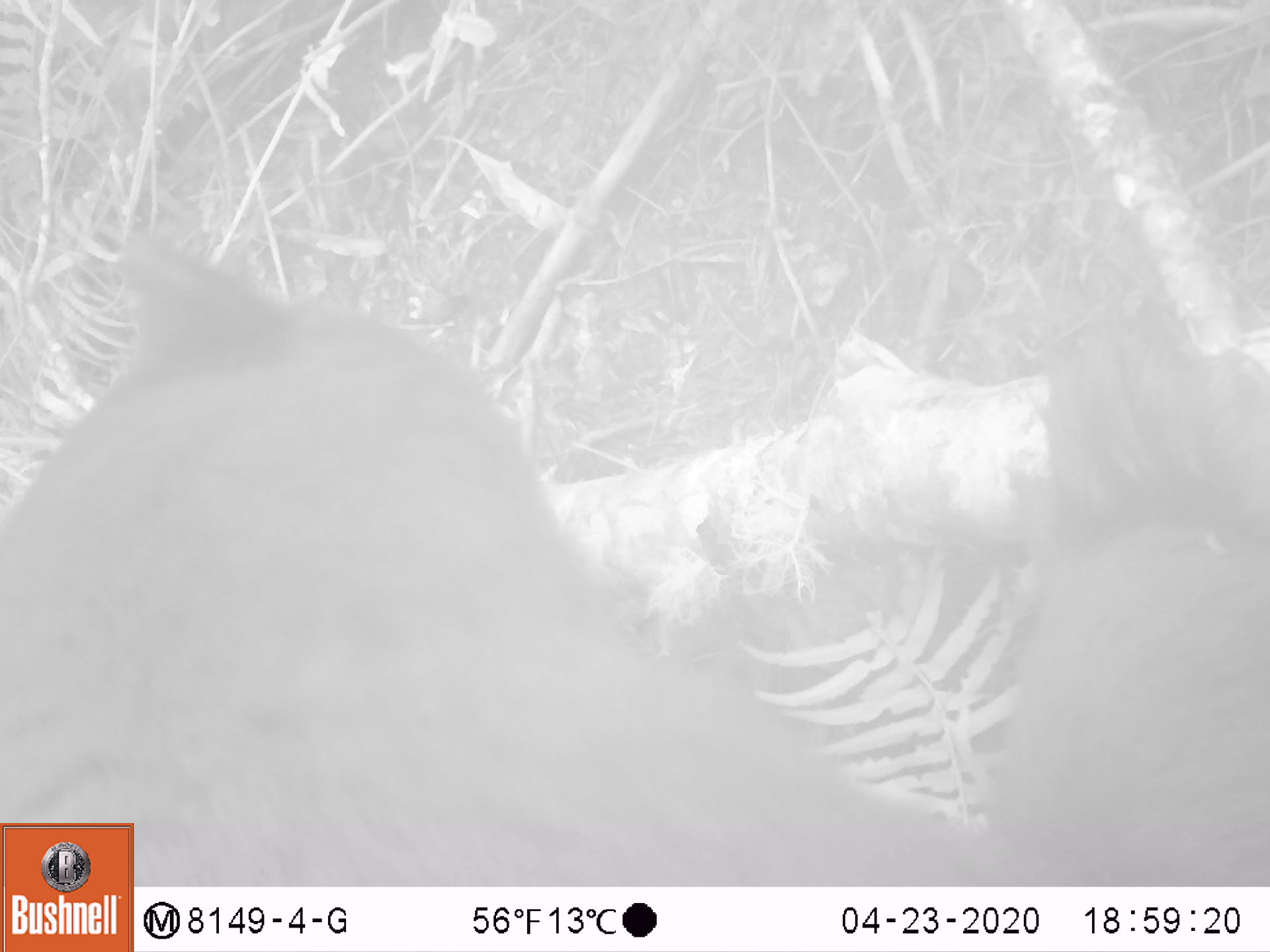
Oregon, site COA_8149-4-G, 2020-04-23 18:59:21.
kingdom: Animalia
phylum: Chordata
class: Mammalia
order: Carnivora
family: Ursidae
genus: Ursus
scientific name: Ursus americanus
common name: american black bear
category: black bear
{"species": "black bear (american black bear) (Ursus americanus)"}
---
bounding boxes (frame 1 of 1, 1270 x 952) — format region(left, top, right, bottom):
black bear: region(0, 216, 724, 812)